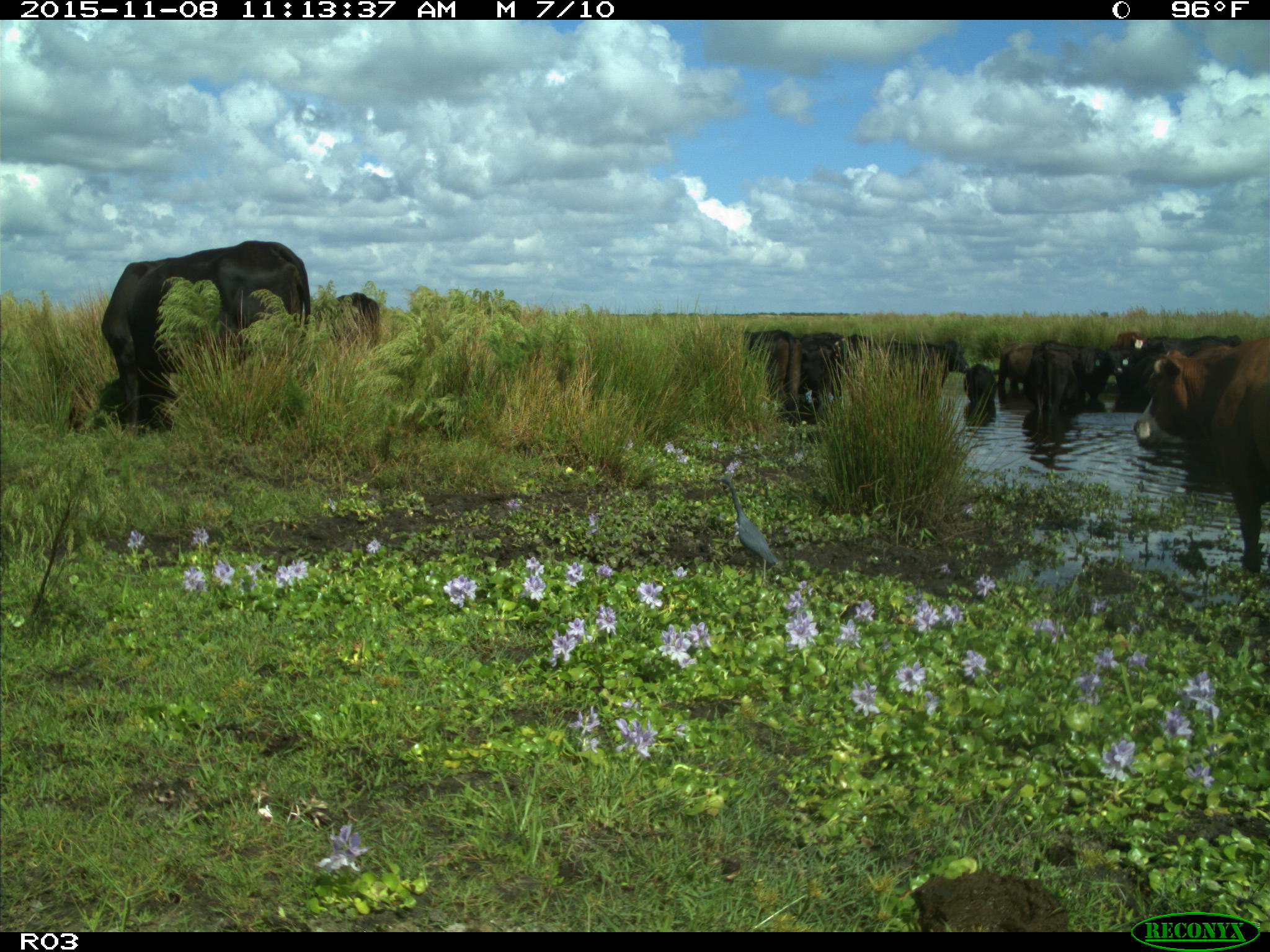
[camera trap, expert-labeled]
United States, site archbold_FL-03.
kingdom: Animalia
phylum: Chordata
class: Mammalia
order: Artiodactyla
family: Bovidae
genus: Bos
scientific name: Bos taurus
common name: domestic cow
Bos taurus (domestic cow).